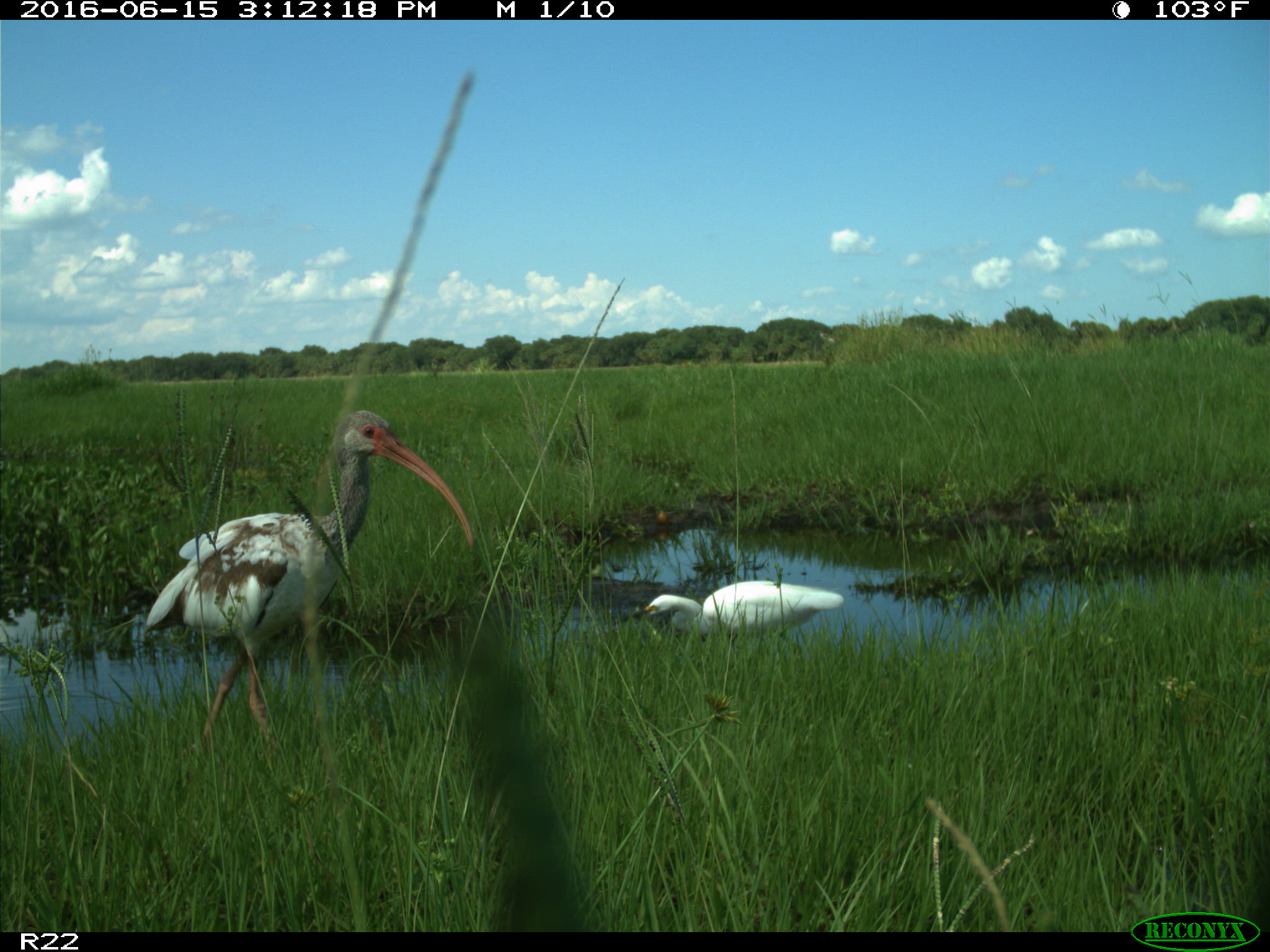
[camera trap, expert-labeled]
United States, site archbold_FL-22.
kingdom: Animalia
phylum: Chordata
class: Aves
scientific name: Aves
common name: birds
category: unidentified bird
Unidentified bird (birds) (Aves).